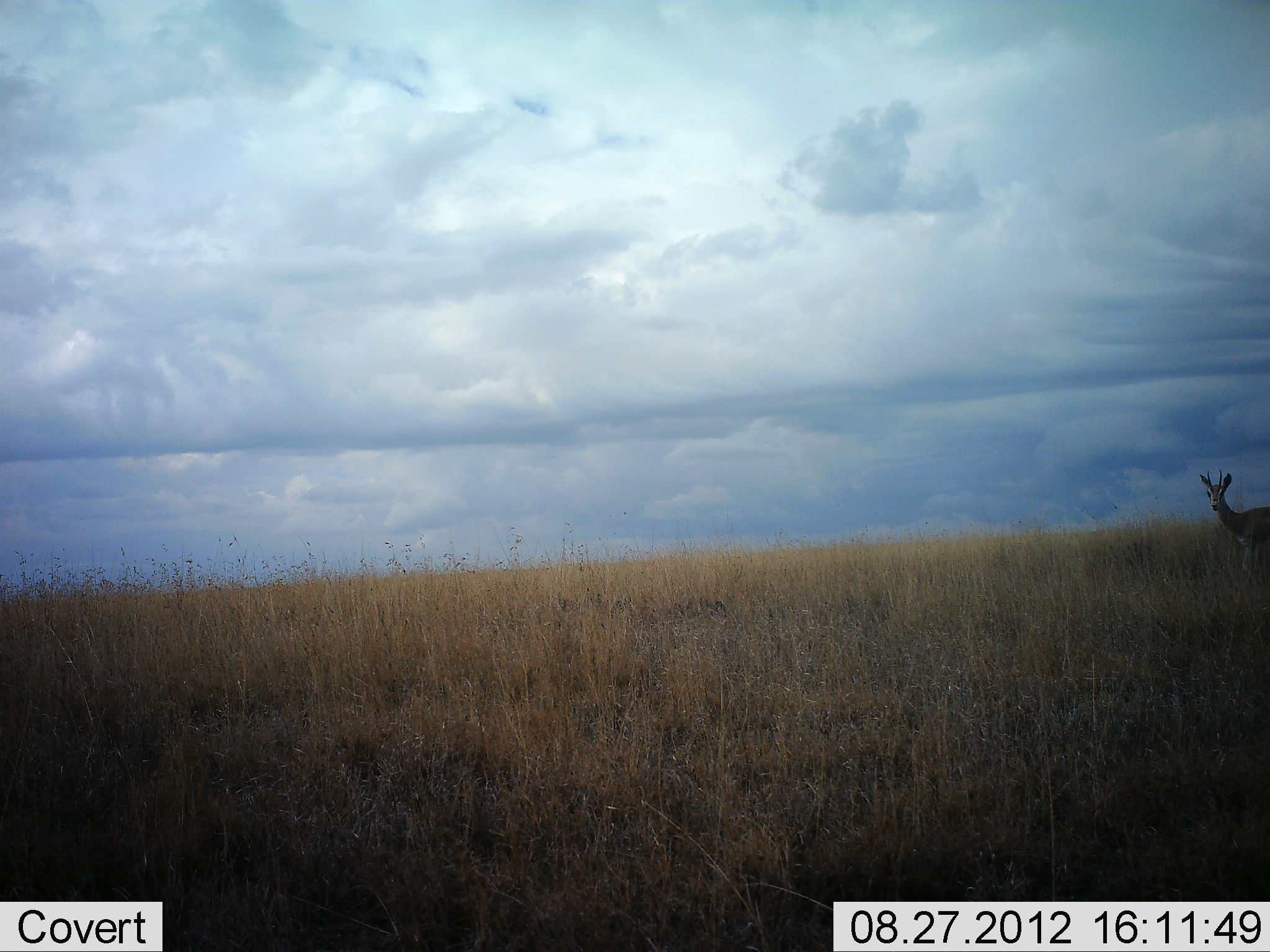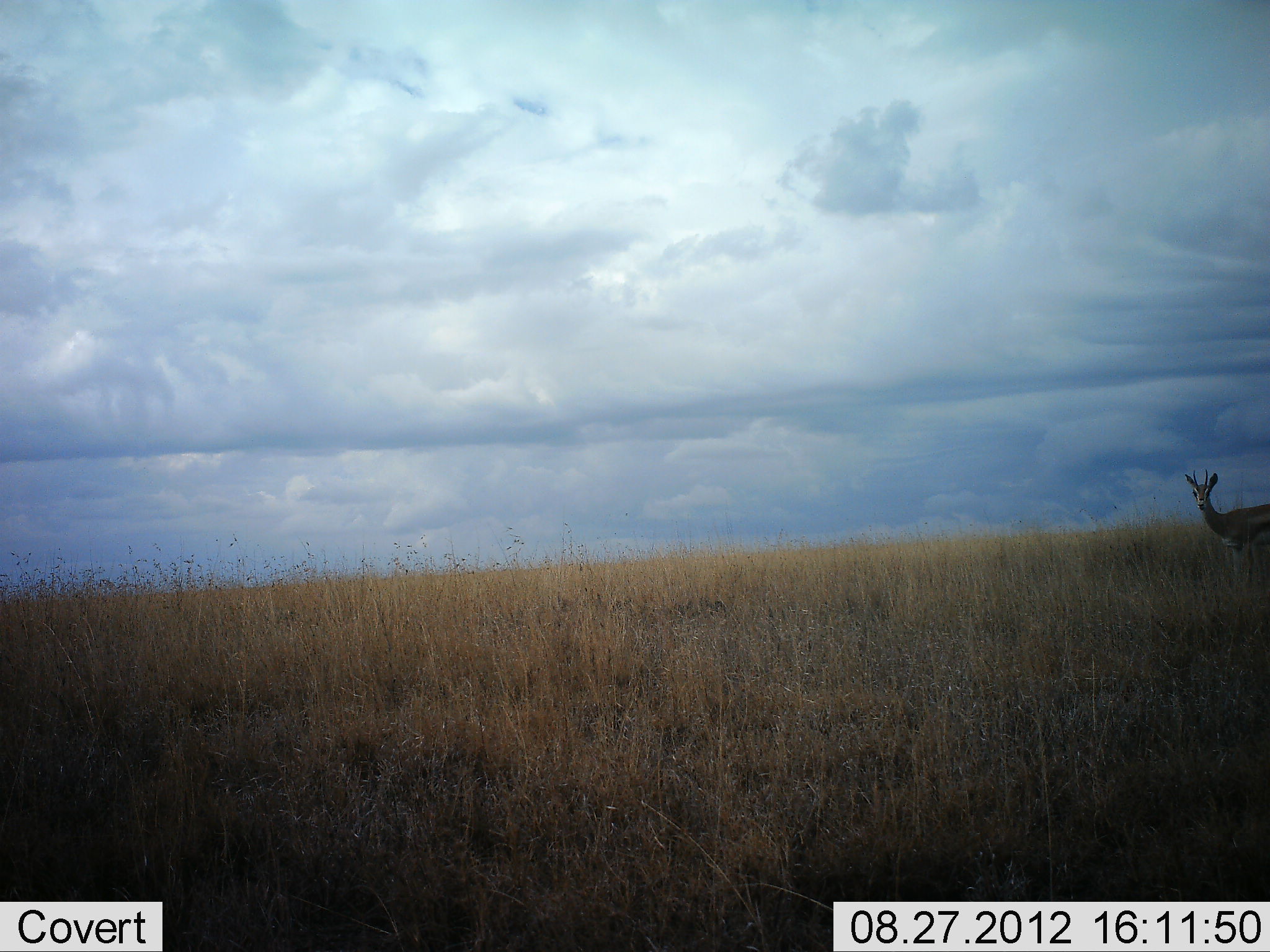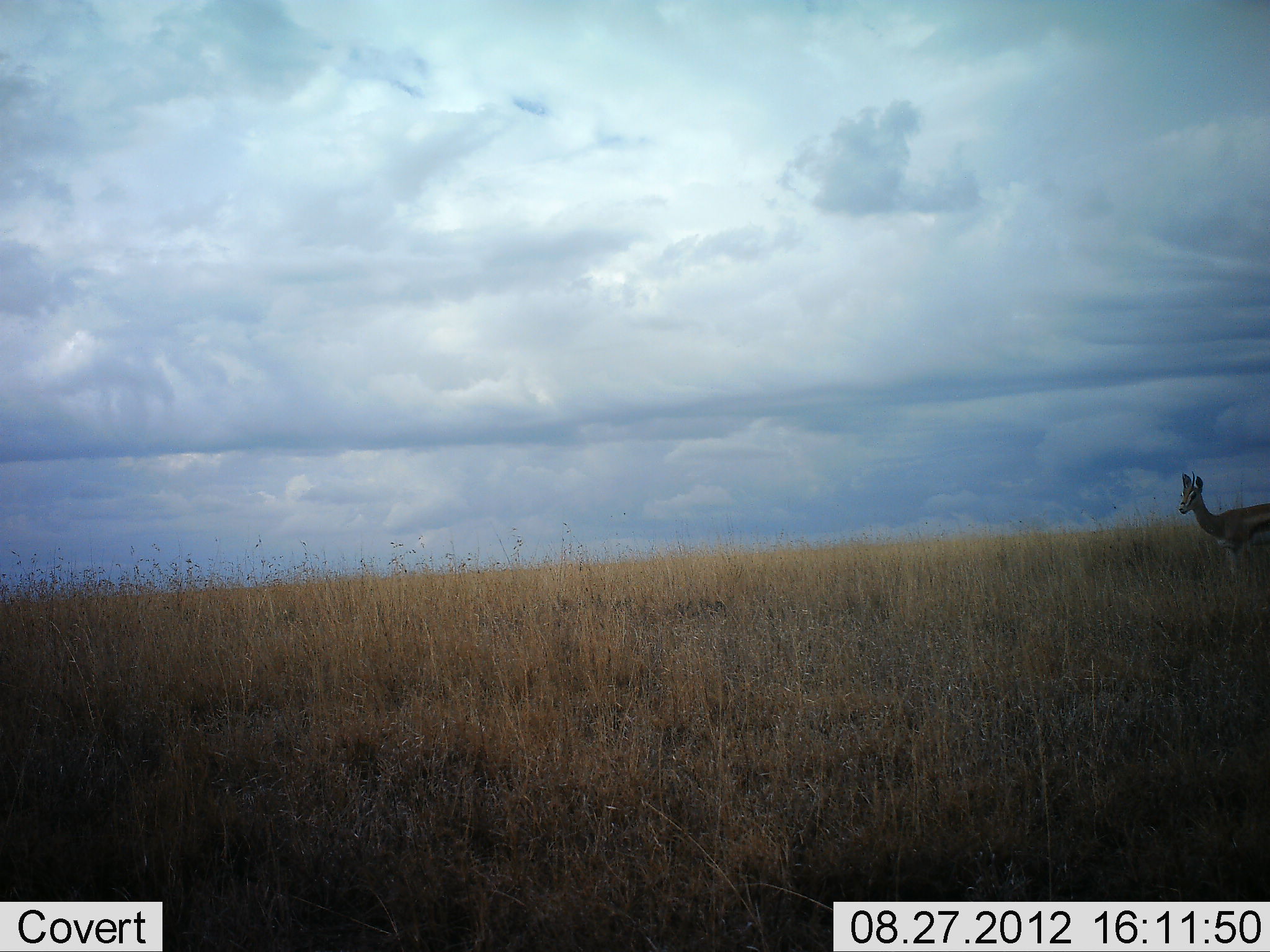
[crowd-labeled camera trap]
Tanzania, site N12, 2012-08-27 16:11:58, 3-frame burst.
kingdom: Animalia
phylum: Chordata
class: Mammalia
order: Artiodactyla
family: Bovidae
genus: Eudorcas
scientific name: Eudorcas thomsonii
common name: thomson's gazelle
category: gazellethomsons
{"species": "gazellethomsons (thomson's gazelle) (Eudorcas thomsonii)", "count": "1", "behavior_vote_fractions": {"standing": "50%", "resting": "0%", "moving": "50%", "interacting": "0%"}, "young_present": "0%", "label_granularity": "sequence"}